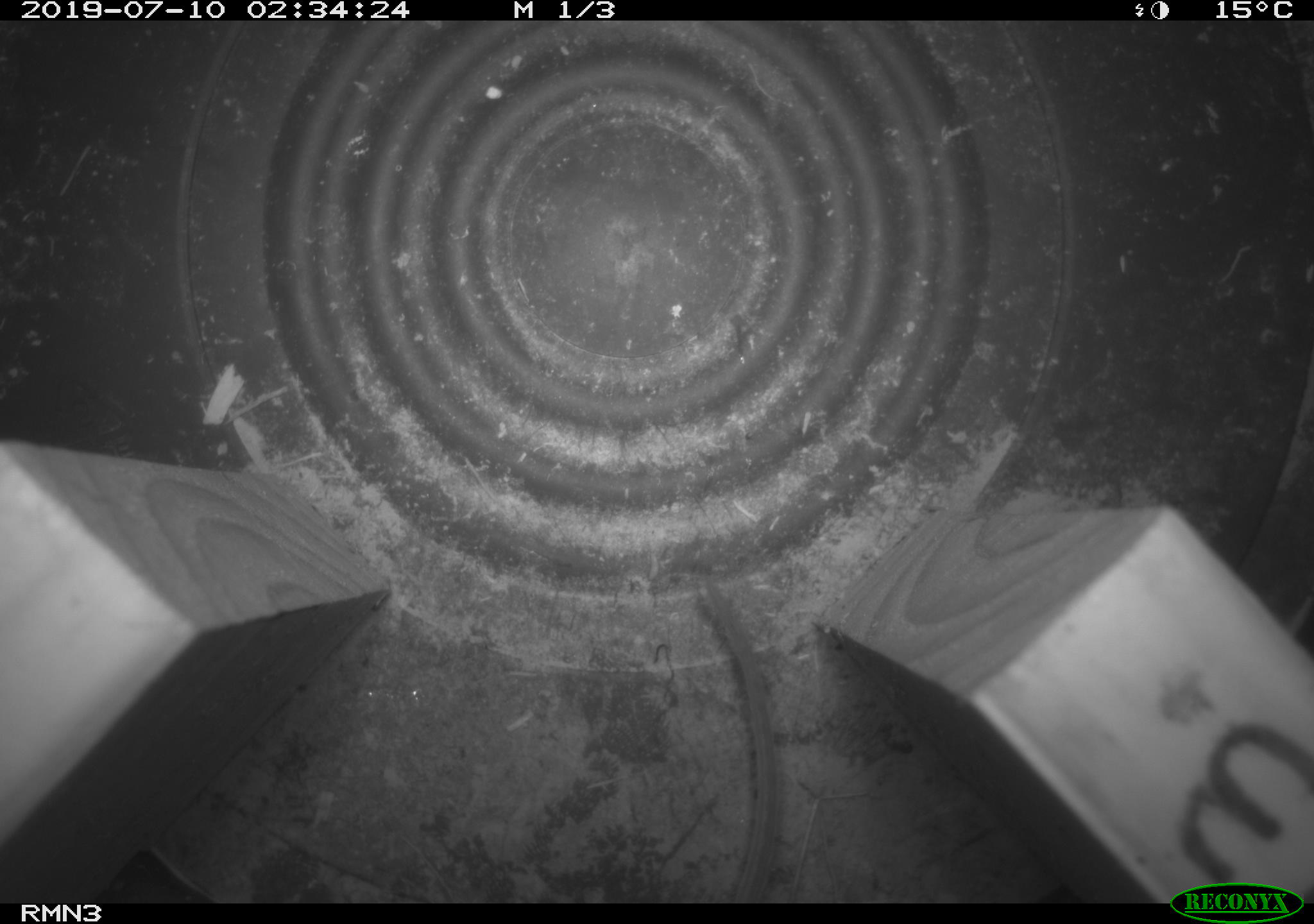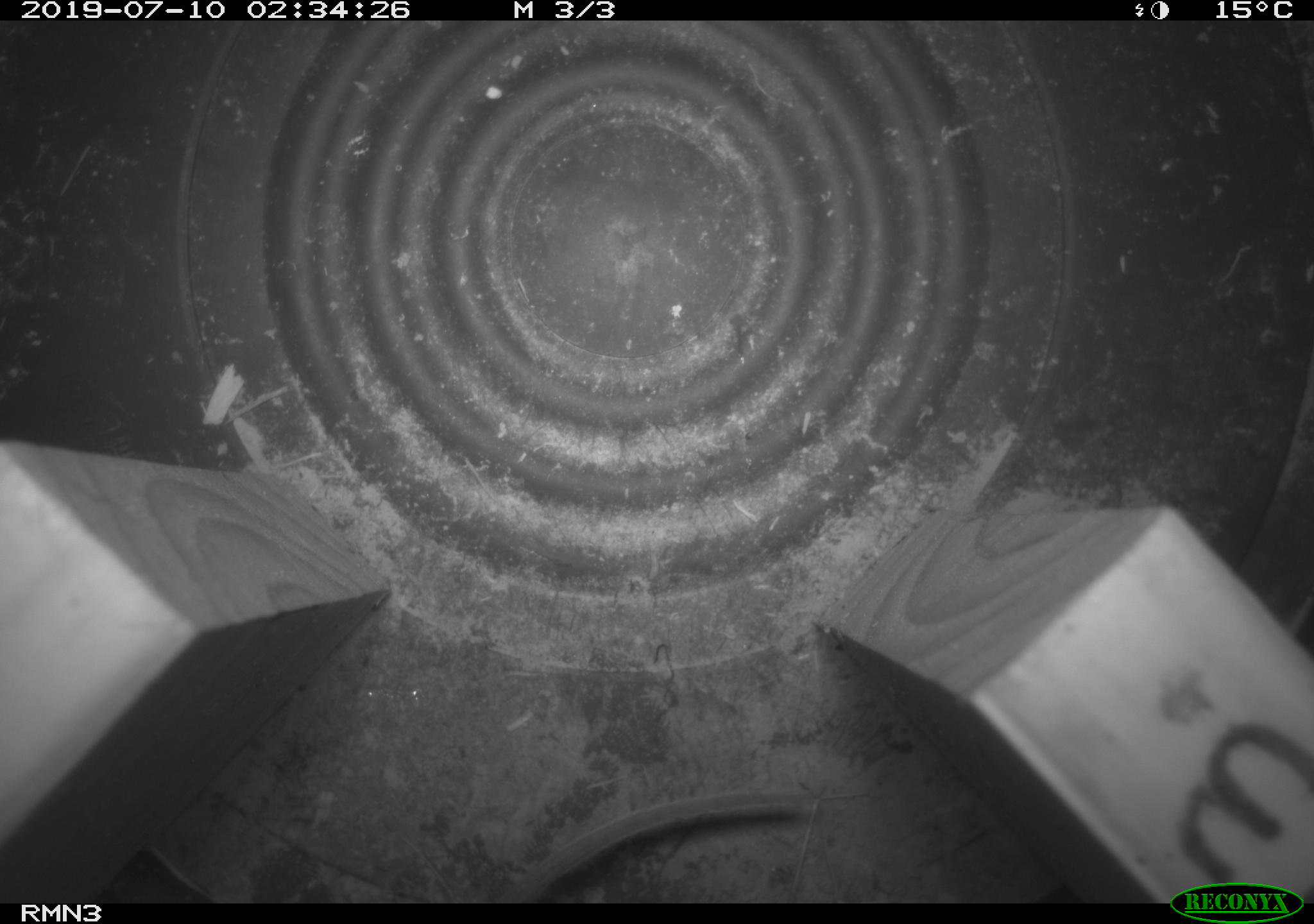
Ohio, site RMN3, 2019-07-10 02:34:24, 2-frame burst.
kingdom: Animalia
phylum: Chordata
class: Mammalia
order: Rodentia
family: Cricetidae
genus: Peromyscus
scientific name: Peromyscus leucopus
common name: white-footed mouse